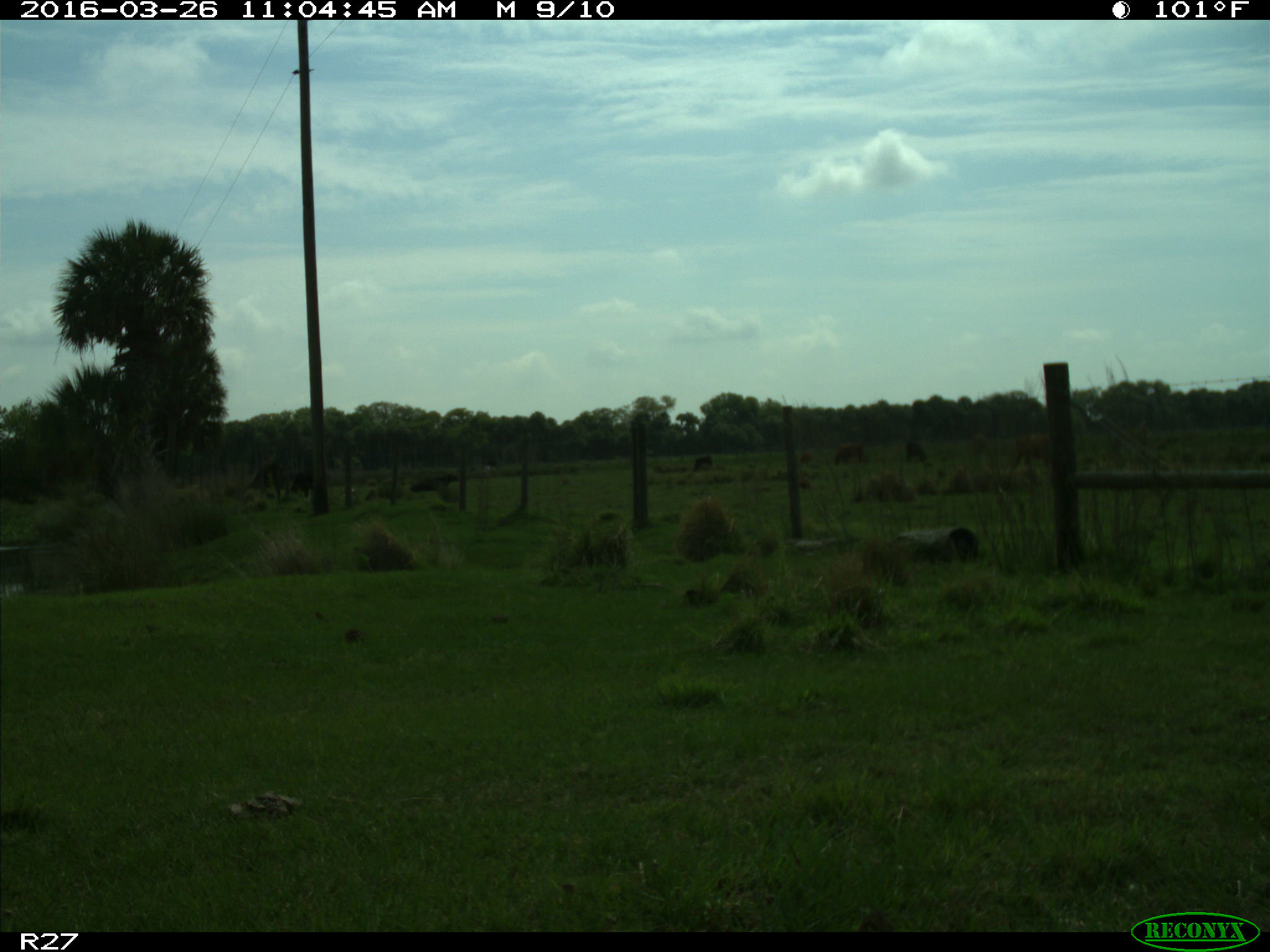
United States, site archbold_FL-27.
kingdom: Animalia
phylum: Chordata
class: Mammalia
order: Artiodactyla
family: Bovidae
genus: Bos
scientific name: Bos taurus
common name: domestic cow